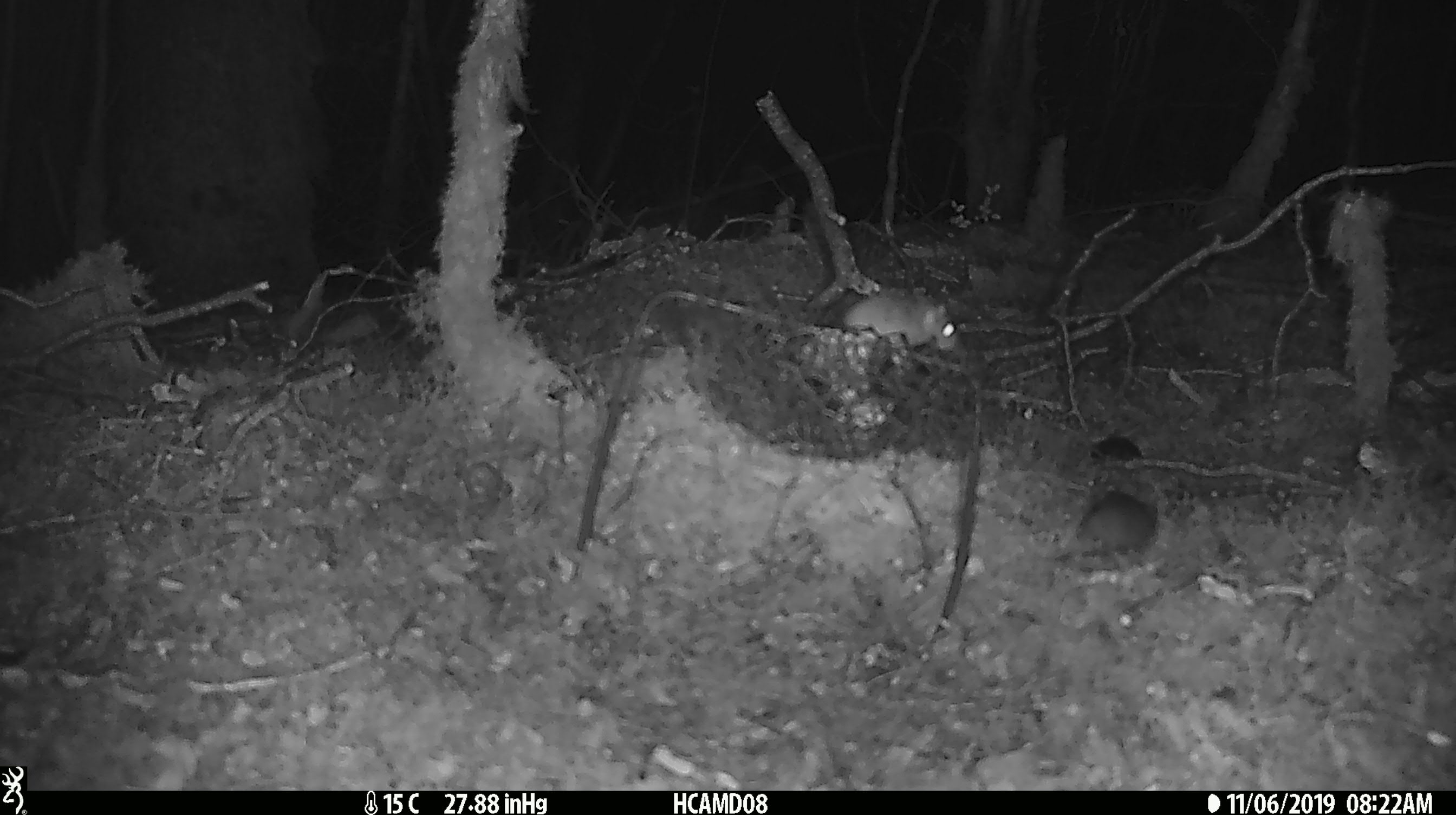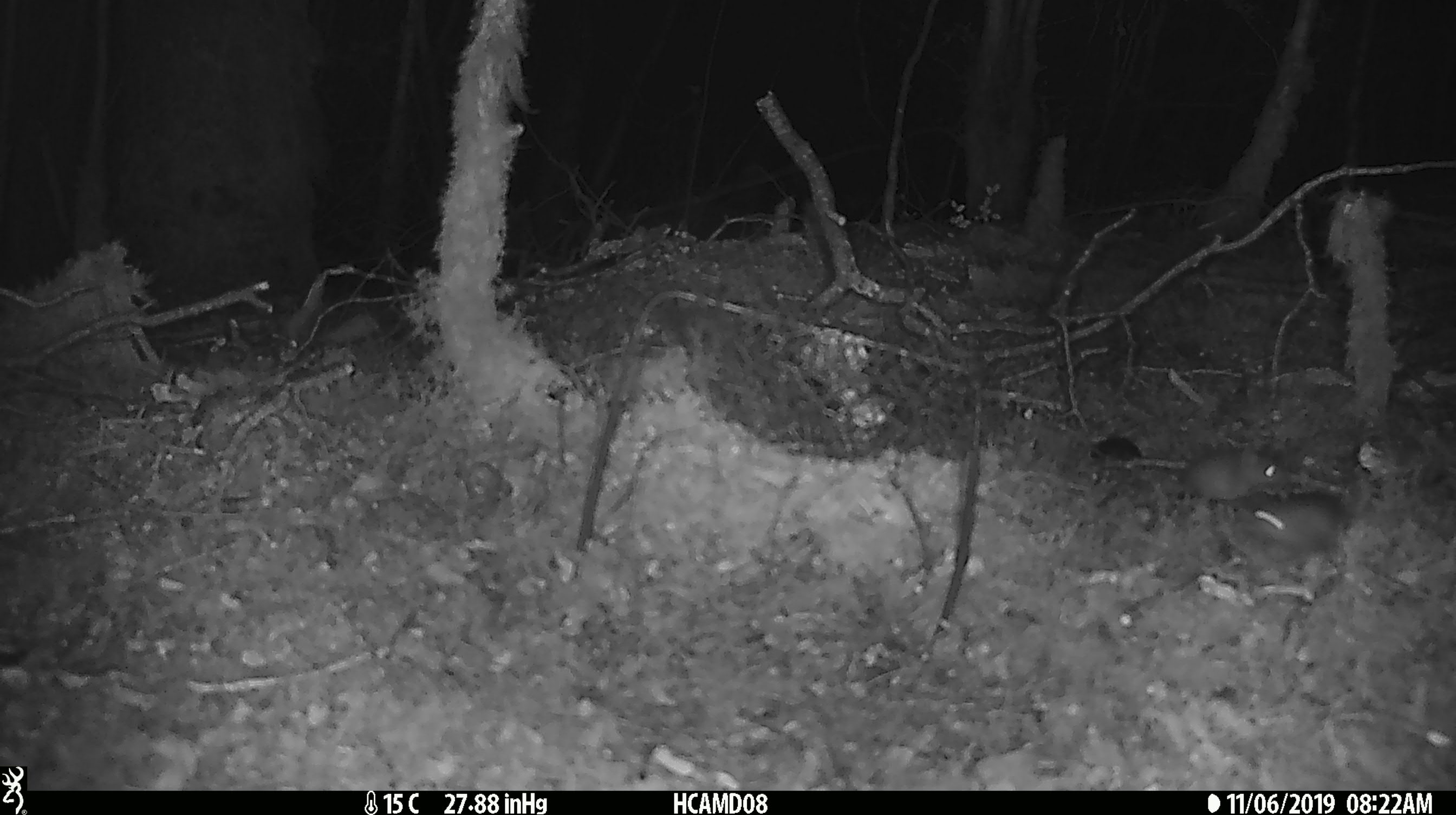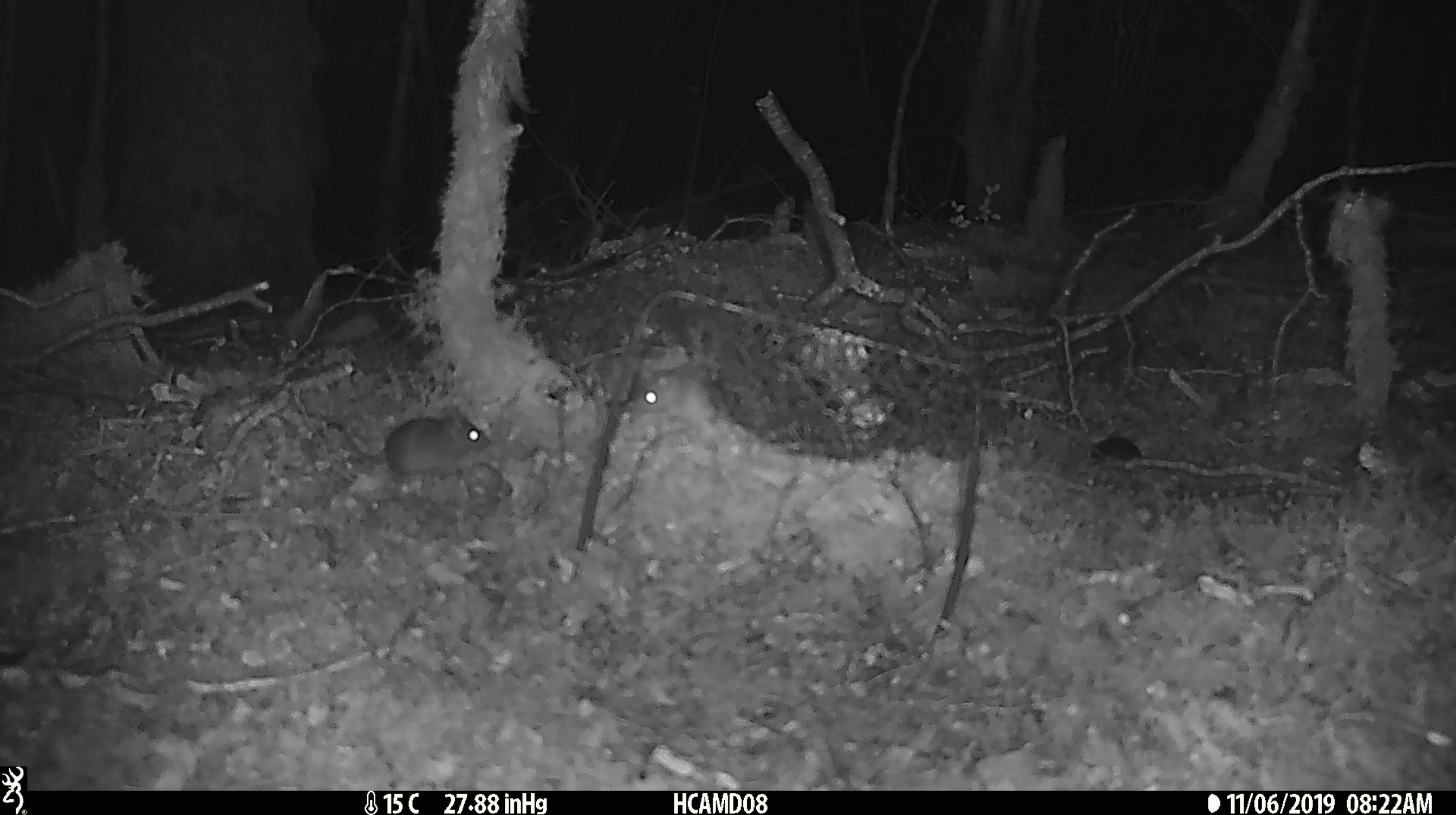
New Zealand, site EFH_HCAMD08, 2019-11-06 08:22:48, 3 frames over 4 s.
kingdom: Animalia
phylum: Chordata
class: Mammalia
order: Rodentia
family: Muridae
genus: Mus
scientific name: Mus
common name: mouse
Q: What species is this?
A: Mouse (Mus).